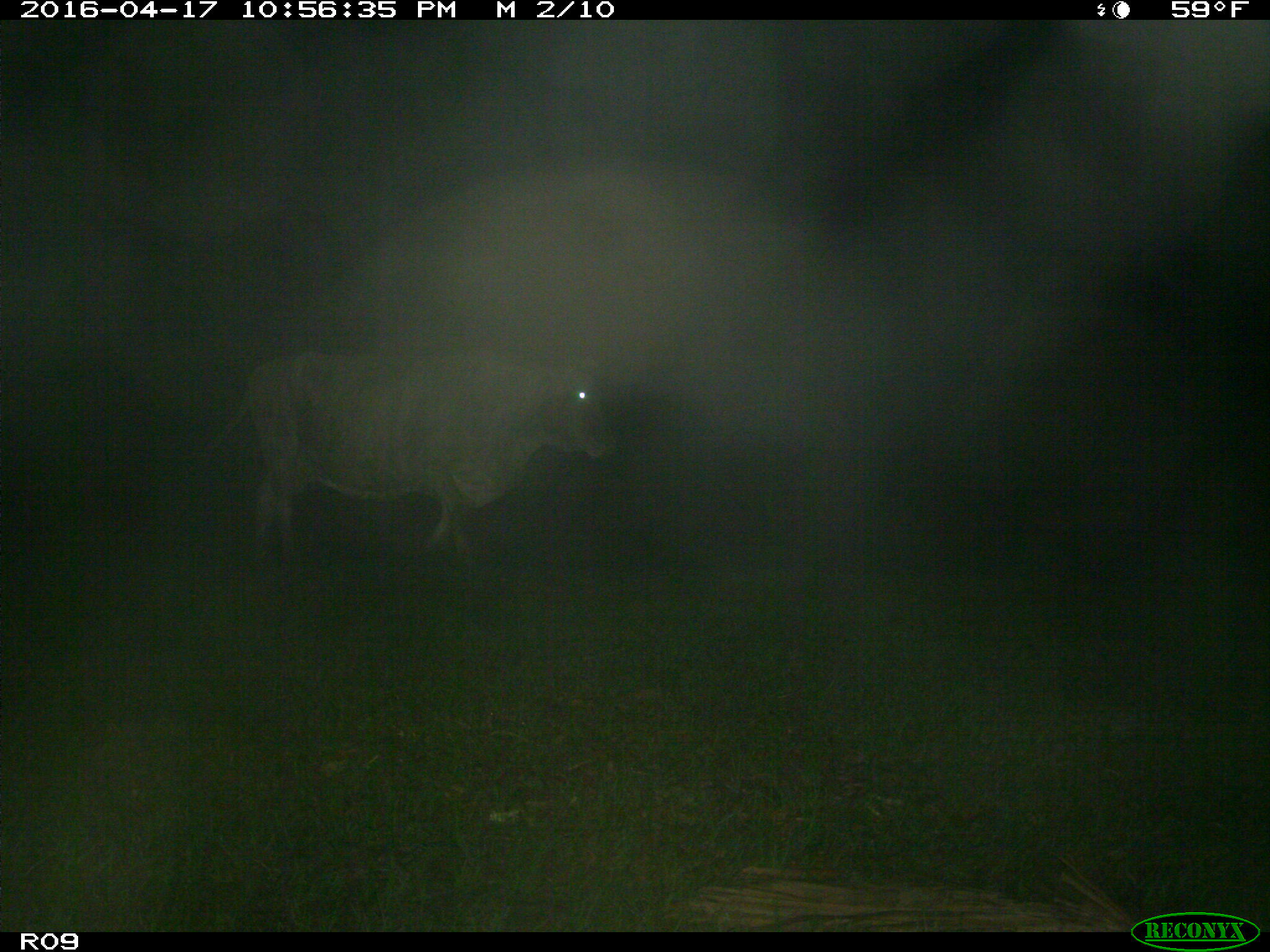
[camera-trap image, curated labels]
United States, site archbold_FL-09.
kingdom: Animalia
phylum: Chordata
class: Mammalia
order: Artiodactyla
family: Bovidae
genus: Bos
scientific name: Bos taurus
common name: domestic cow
Bos taurus (domestic cow).